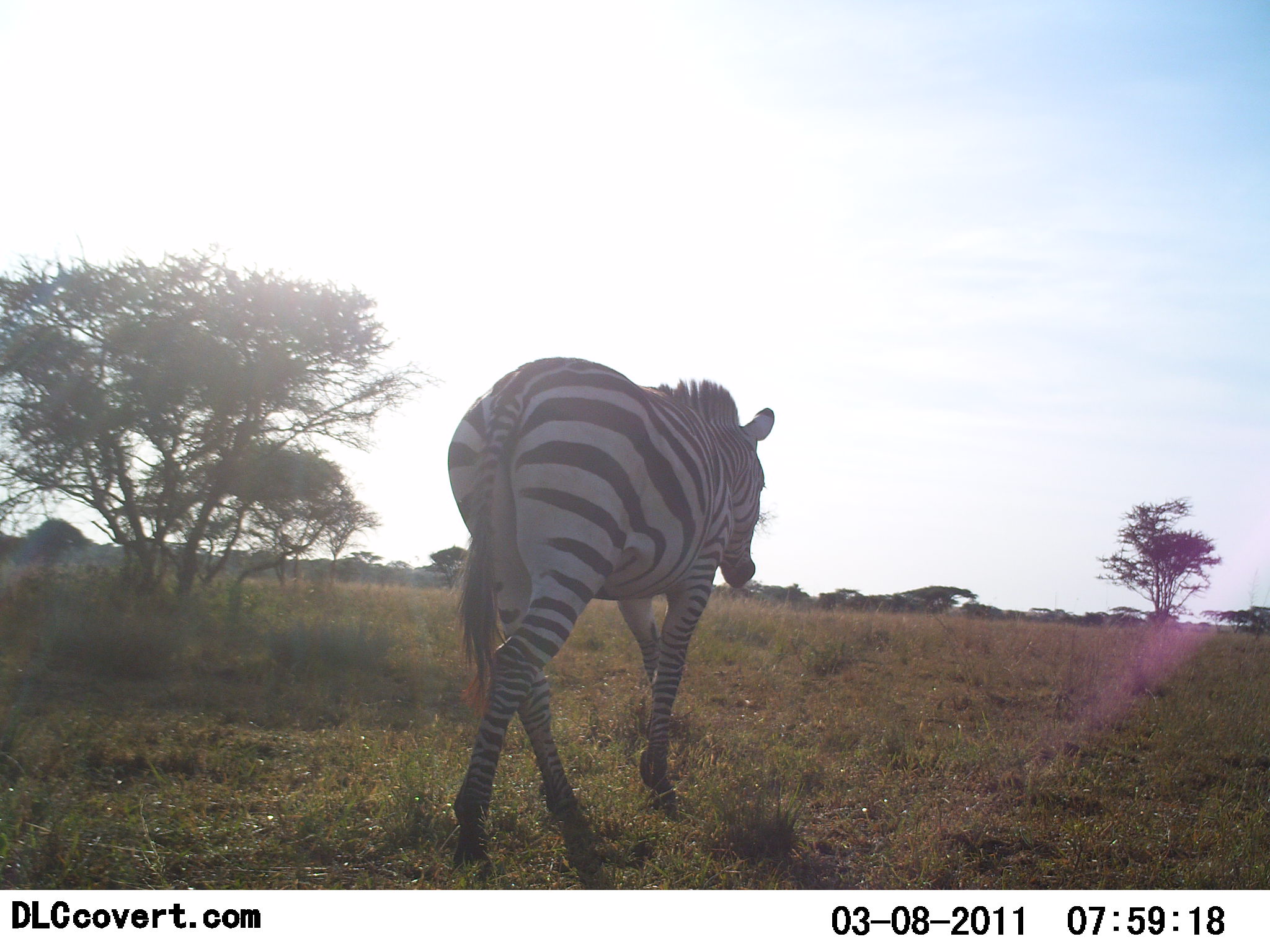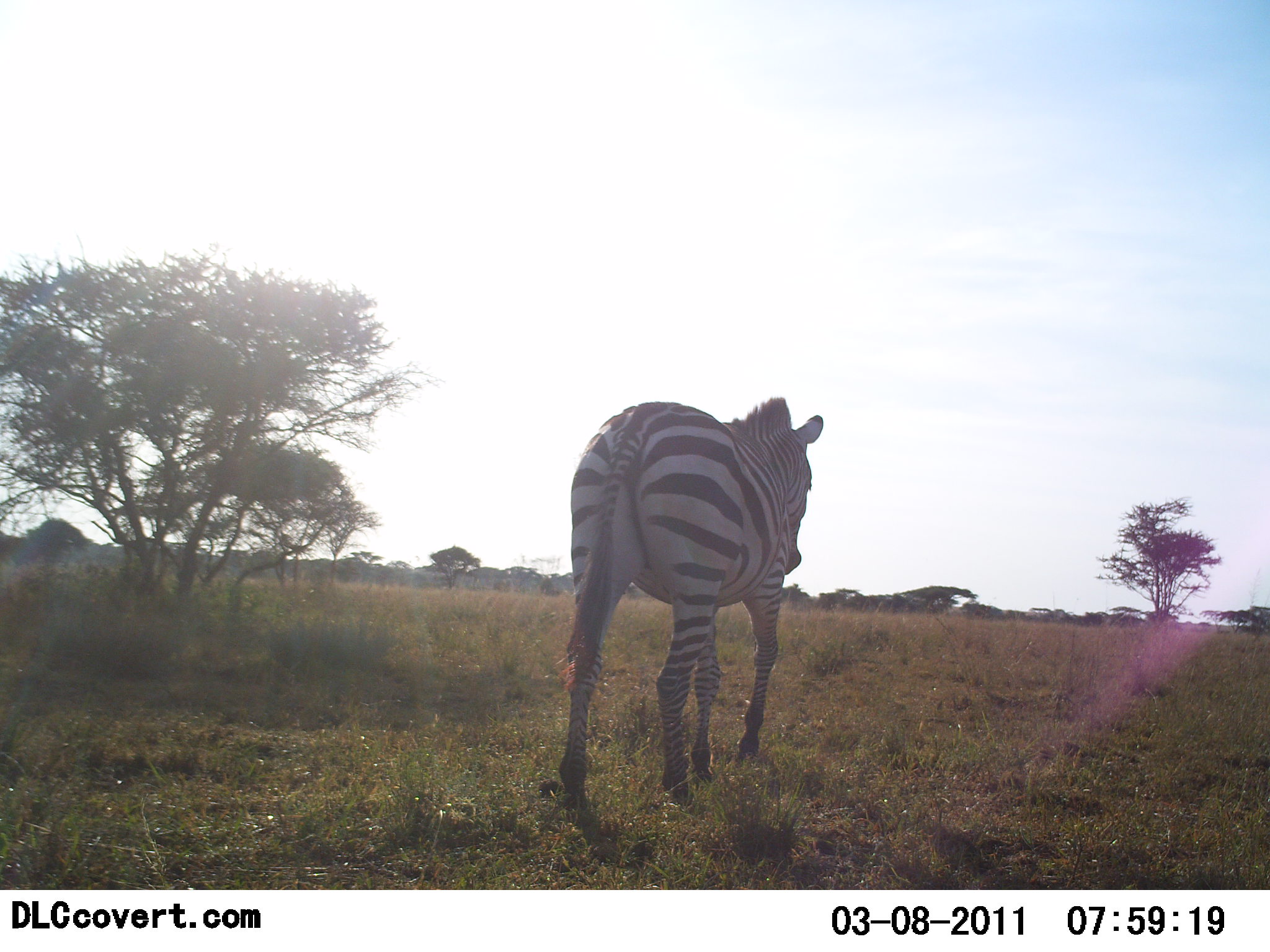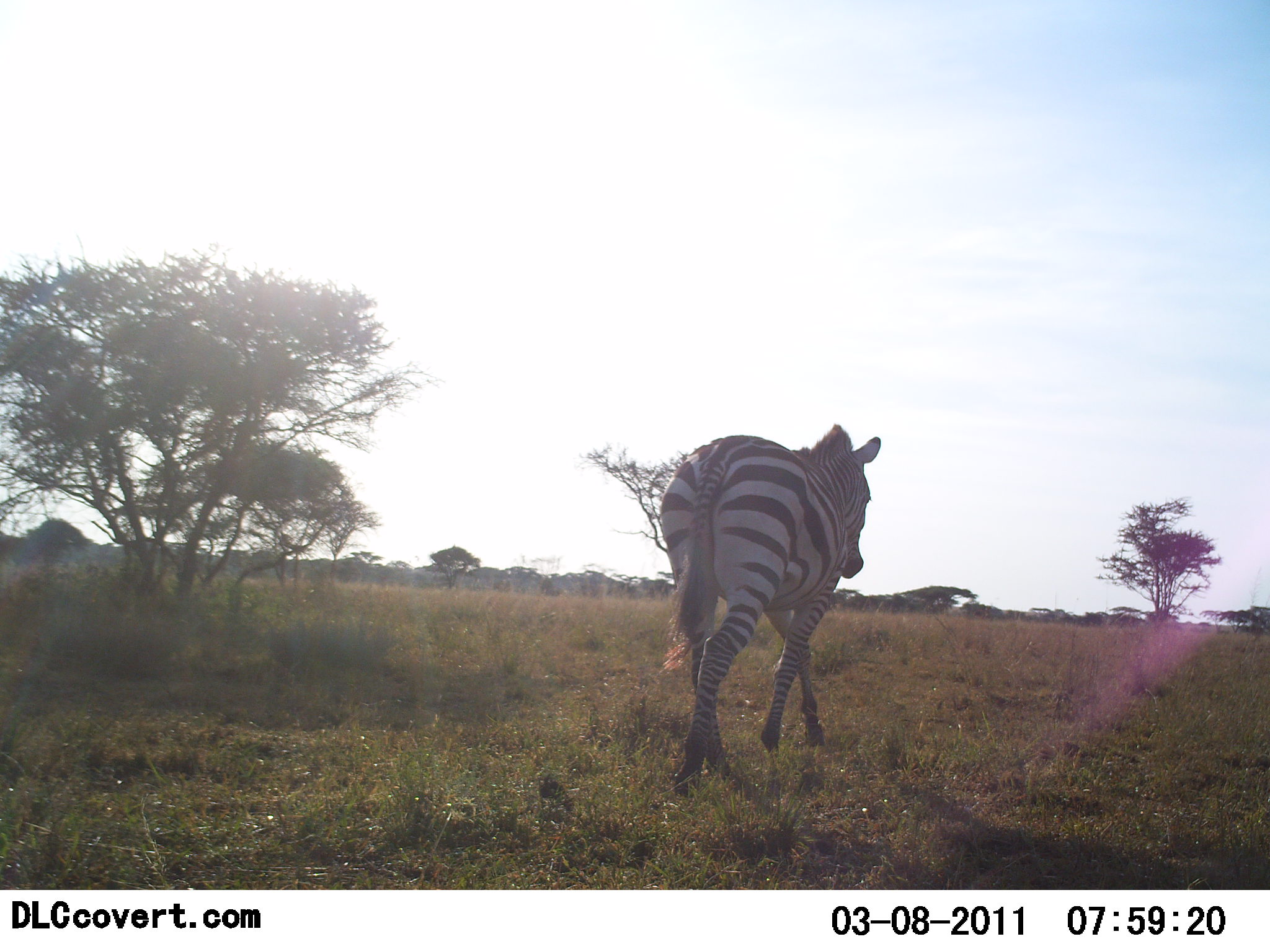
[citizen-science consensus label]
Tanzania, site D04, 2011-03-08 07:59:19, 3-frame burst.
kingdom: Animalia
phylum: Chordata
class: Mammalia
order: Perissodactyla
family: Equidae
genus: Equus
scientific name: Equus quagga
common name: plains zebra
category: zebra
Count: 1.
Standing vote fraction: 0%.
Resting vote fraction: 0%.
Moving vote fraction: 100%.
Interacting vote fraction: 0%.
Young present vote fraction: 0%.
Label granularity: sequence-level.